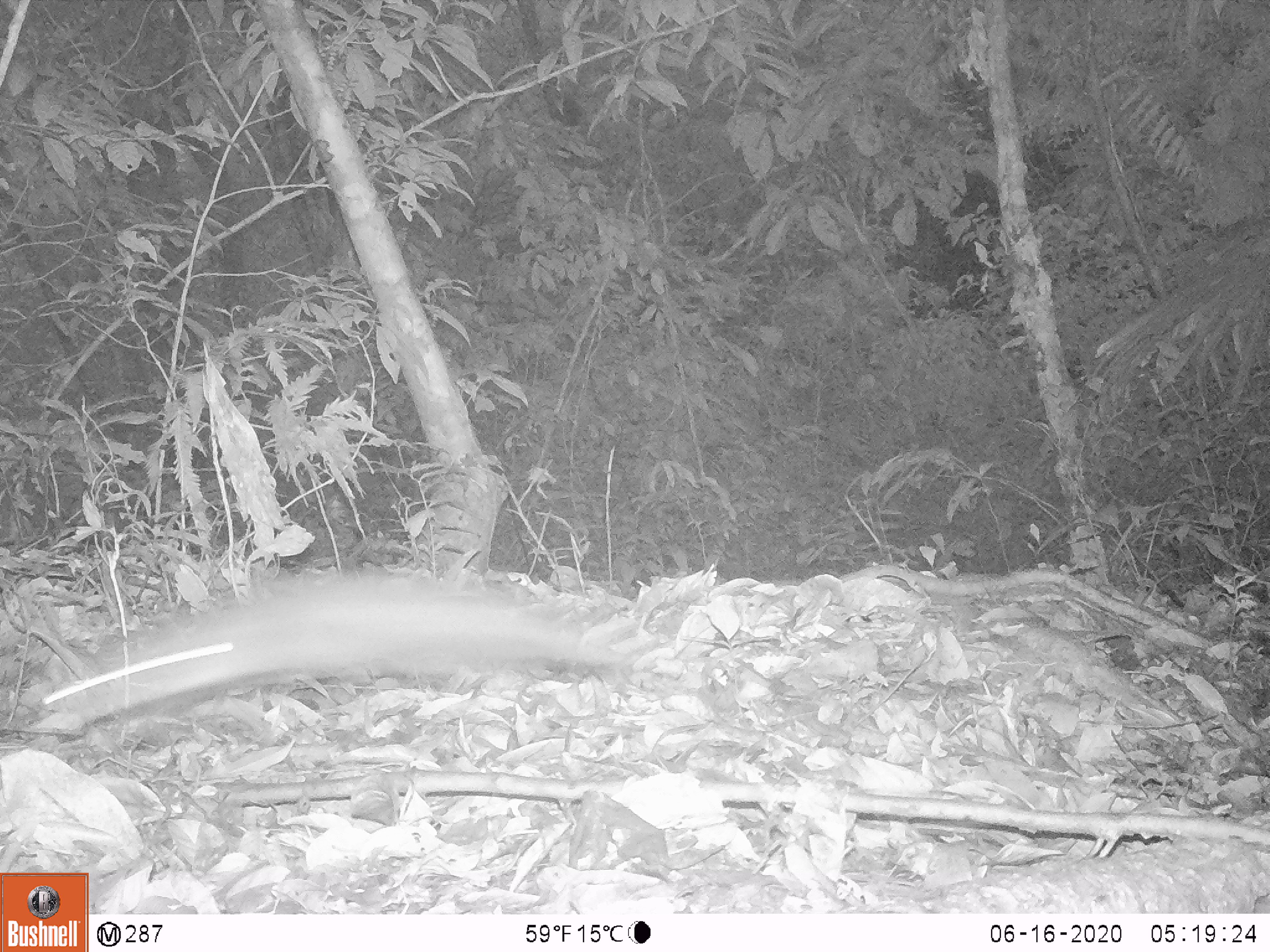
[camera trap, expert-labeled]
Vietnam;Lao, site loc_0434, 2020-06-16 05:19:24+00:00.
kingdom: Animalia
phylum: Chordata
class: Mammalia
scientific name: Mammalia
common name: mammal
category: unidentified small mammal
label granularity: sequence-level